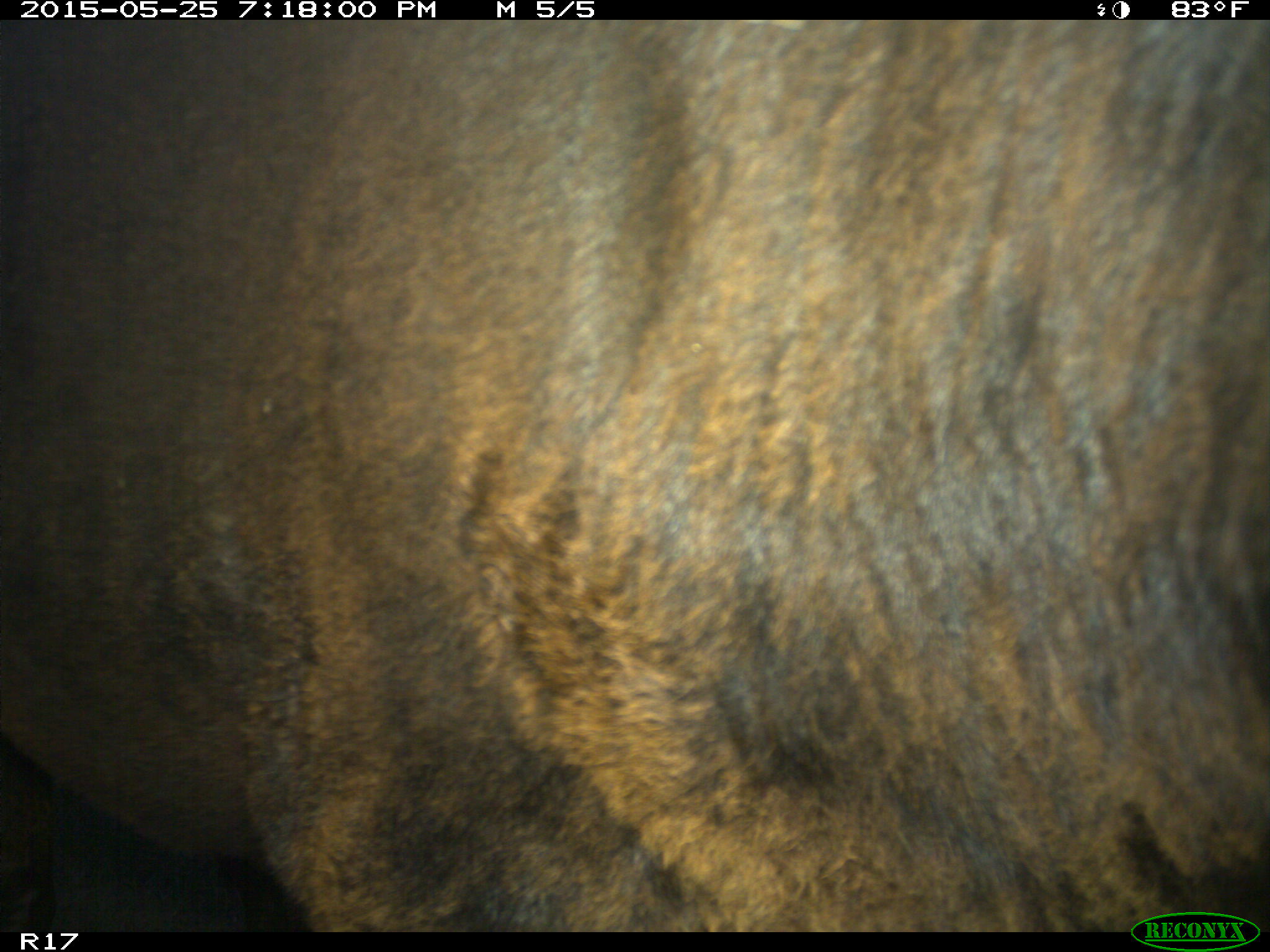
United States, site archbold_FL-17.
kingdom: Animalia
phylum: Chordata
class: Mammalia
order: Artiodactyla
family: Bovidae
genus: Bos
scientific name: Bos taurus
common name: domestic cow